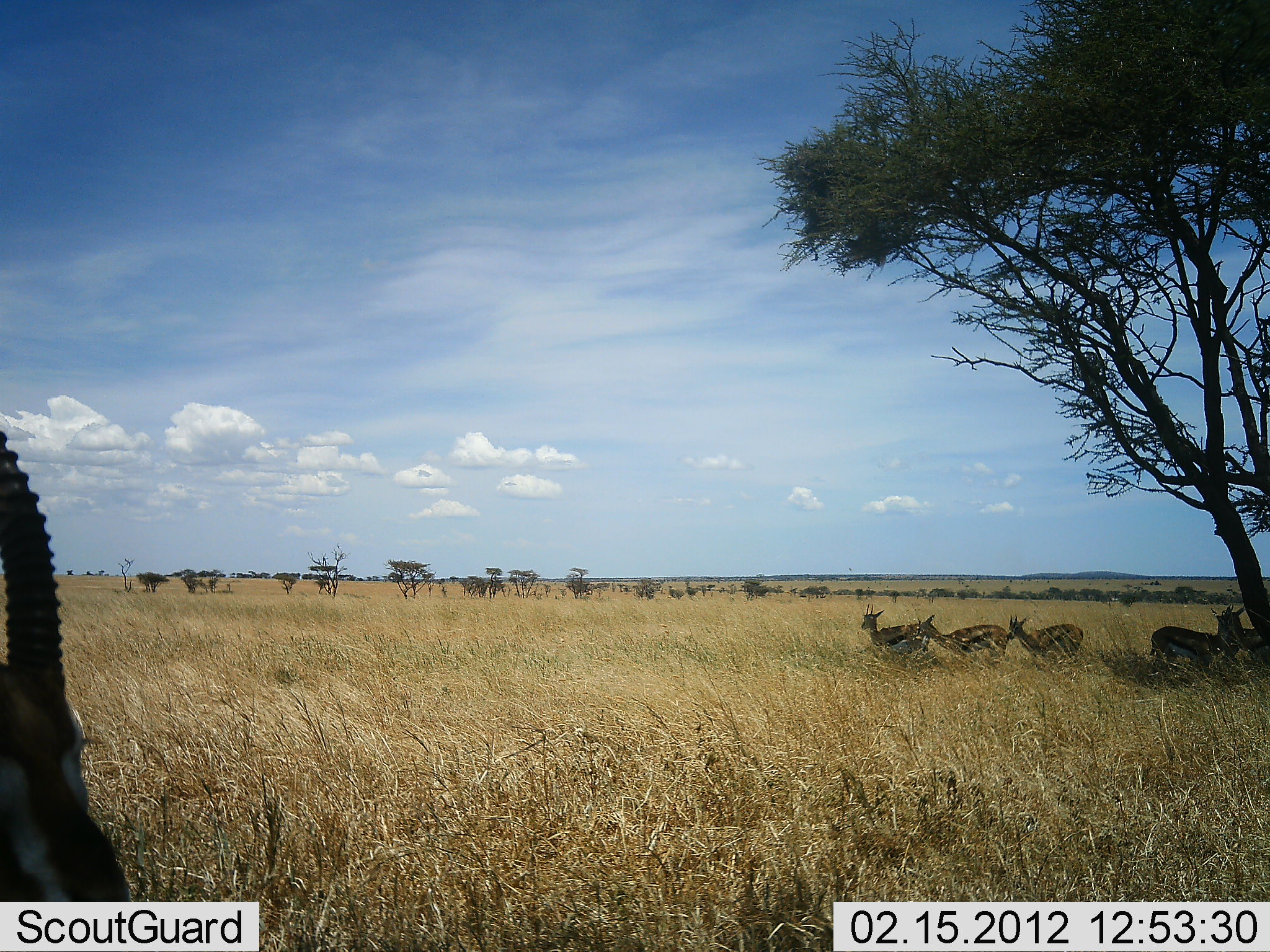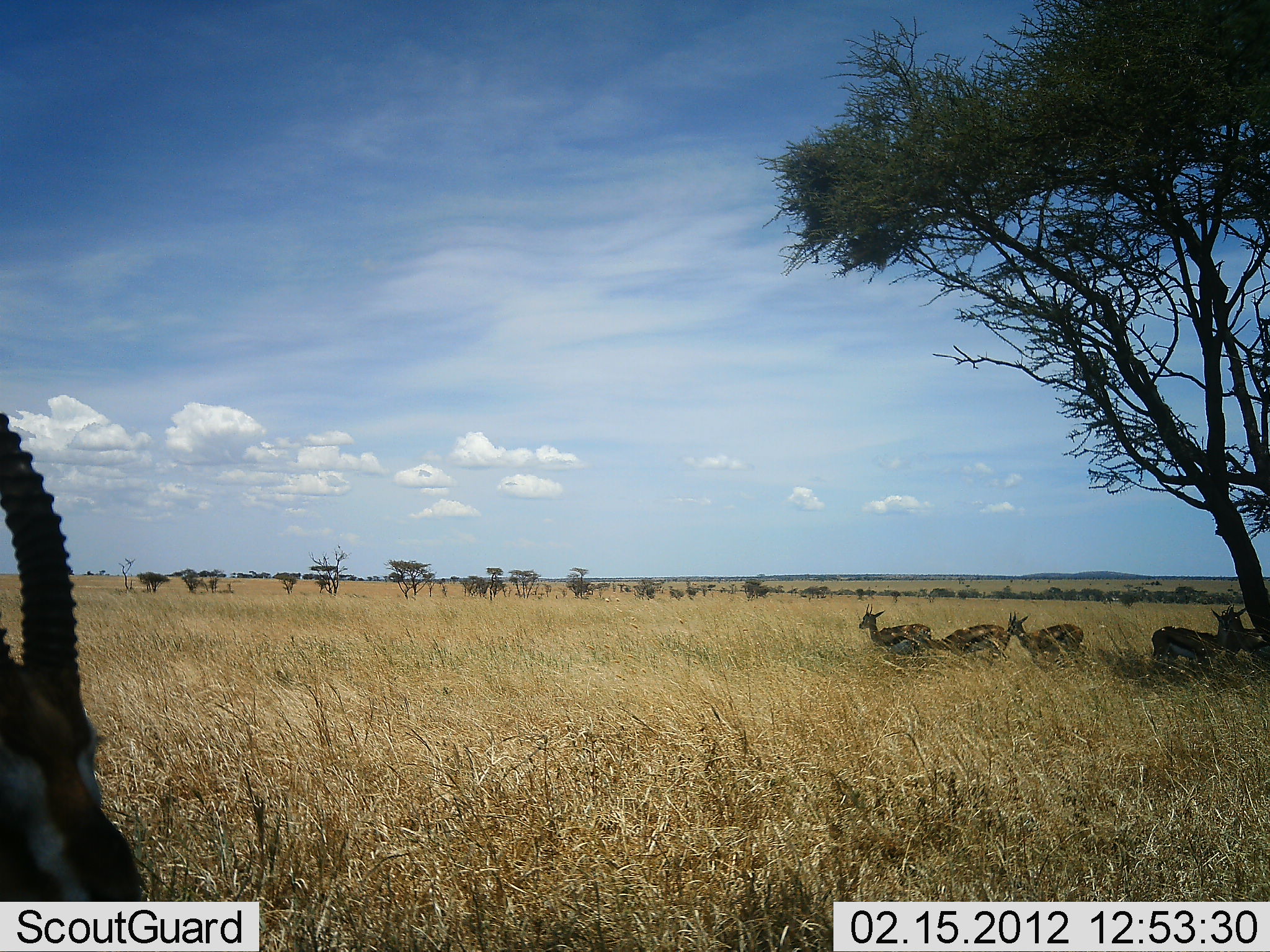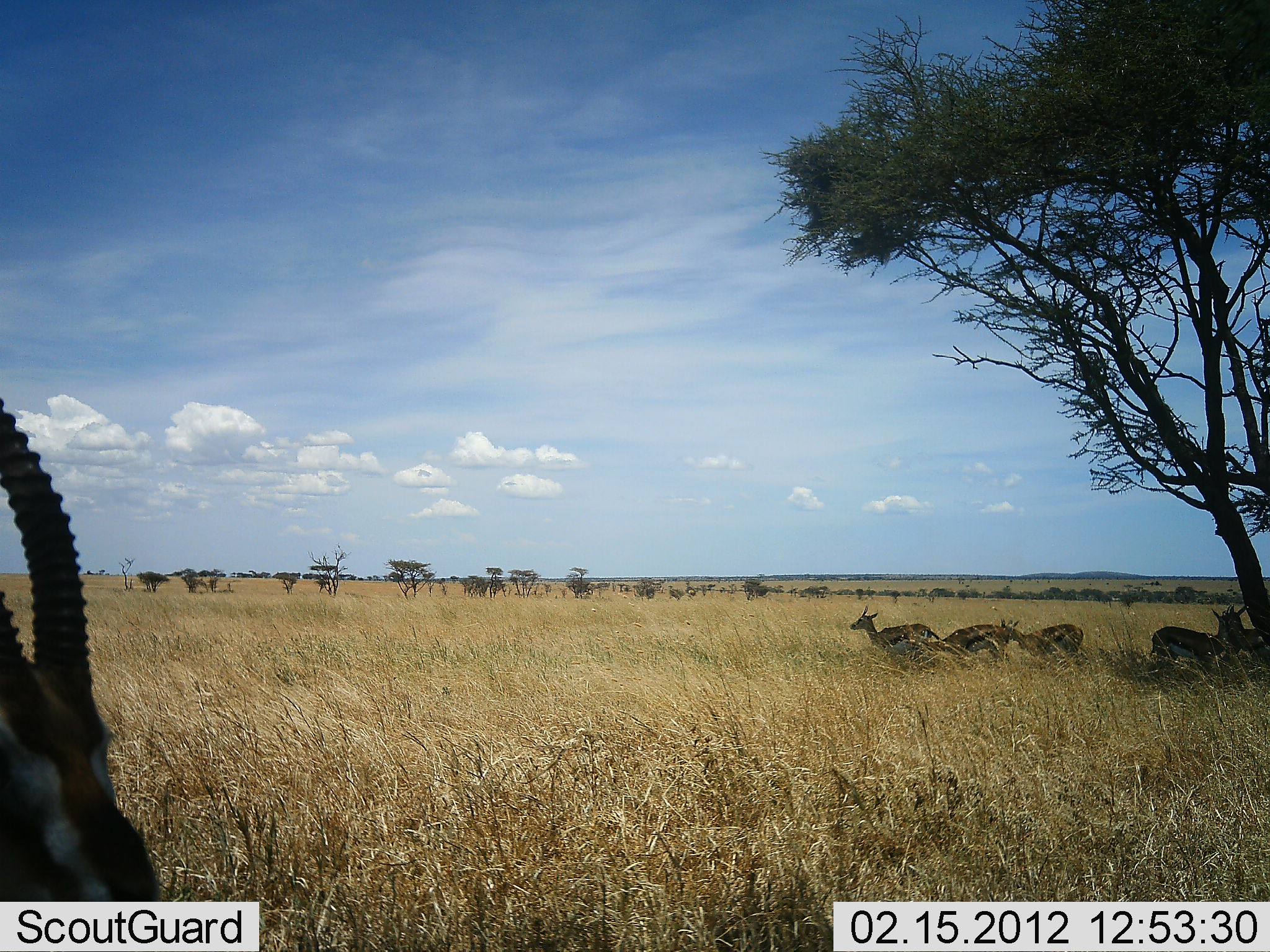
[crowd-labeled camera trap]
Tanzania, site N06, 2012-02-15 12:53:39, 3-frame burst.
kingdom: Animalia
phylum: Chordata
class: Mammalia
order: Artiodactyla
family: Bovidae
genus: Eudorcas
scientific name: Eudorcas thomsonii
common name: thomson's gazelle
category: gazellethomsons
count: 6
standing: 65%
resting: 38%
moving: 4%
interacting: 0%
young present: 0%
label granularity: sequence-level